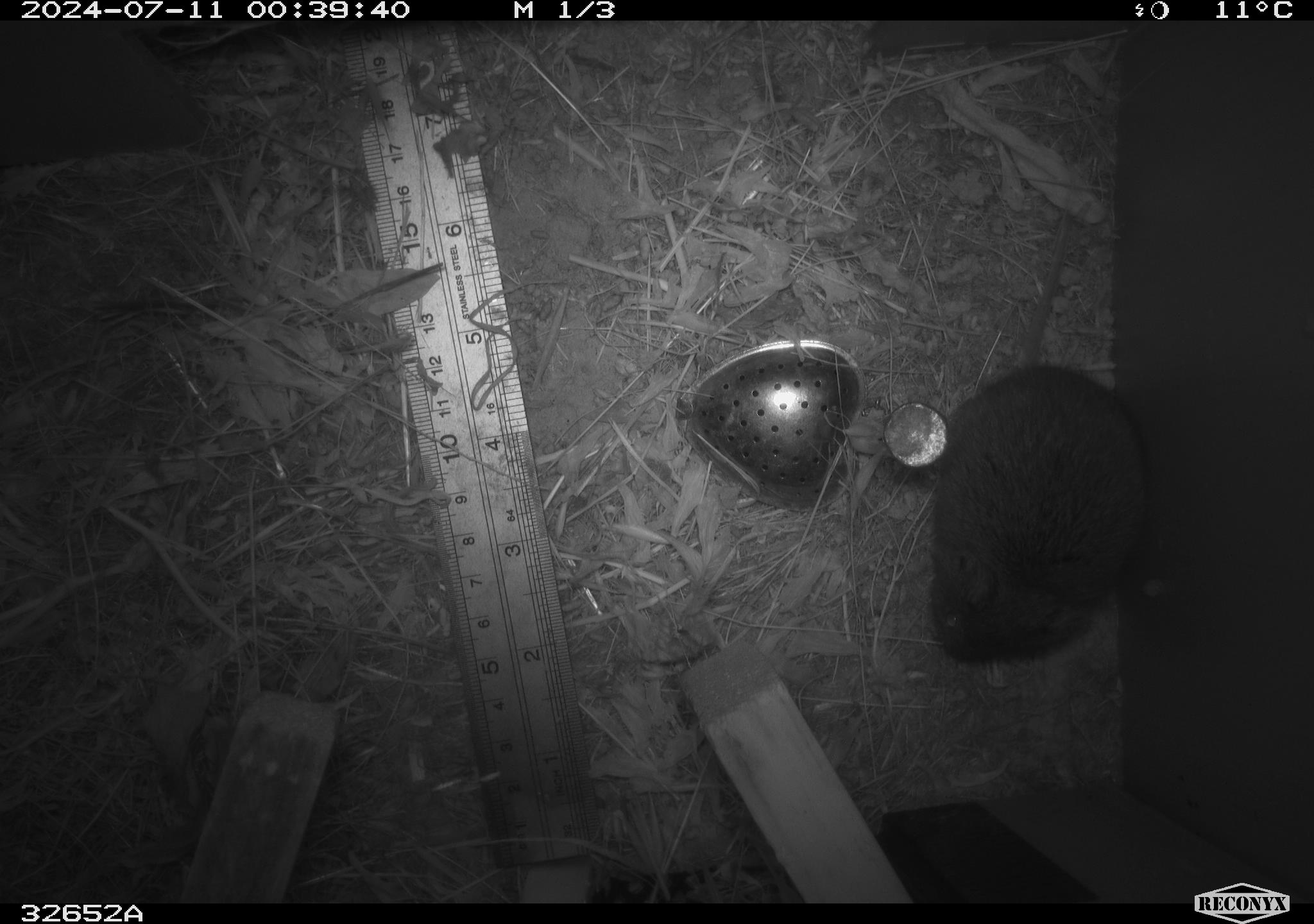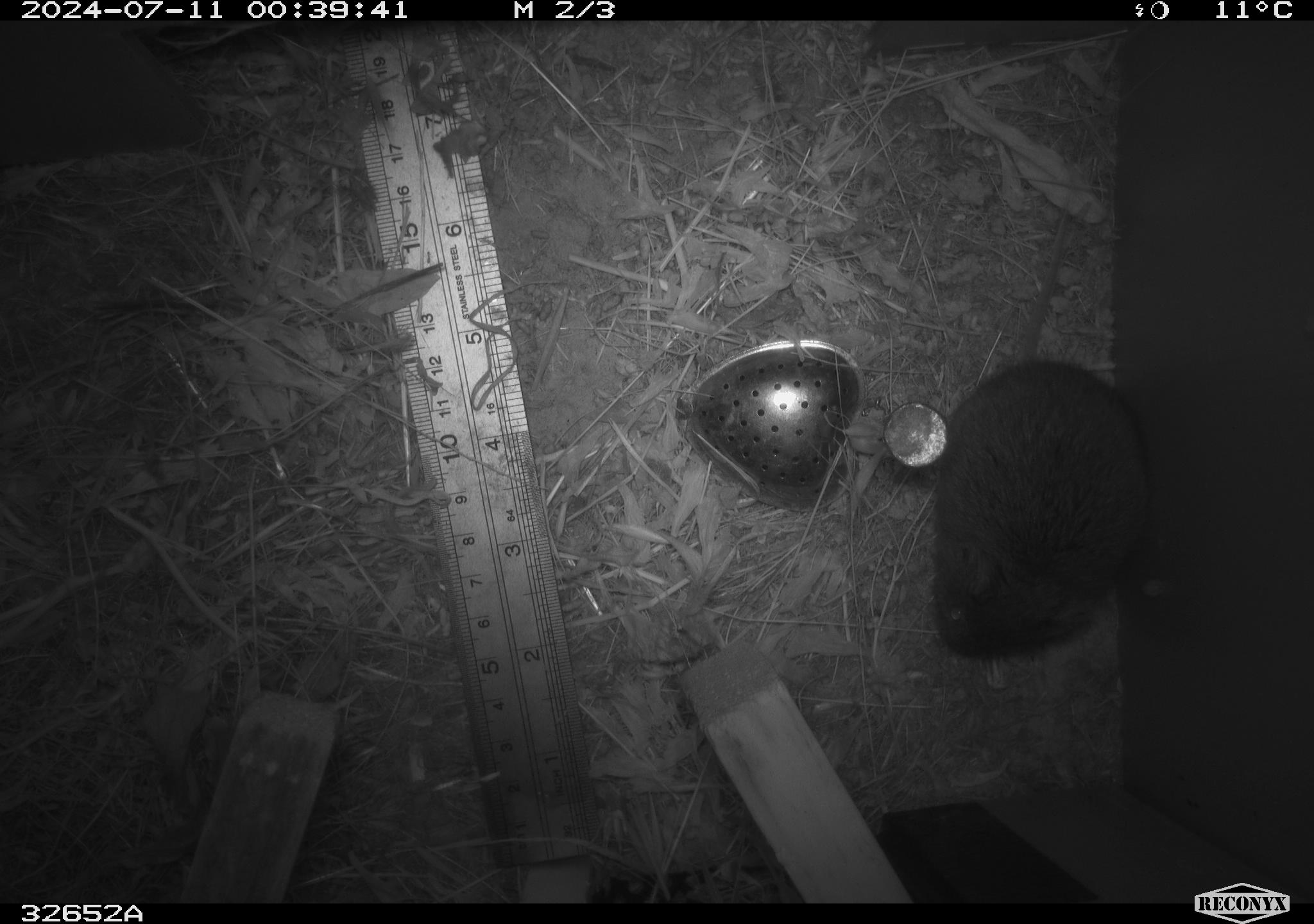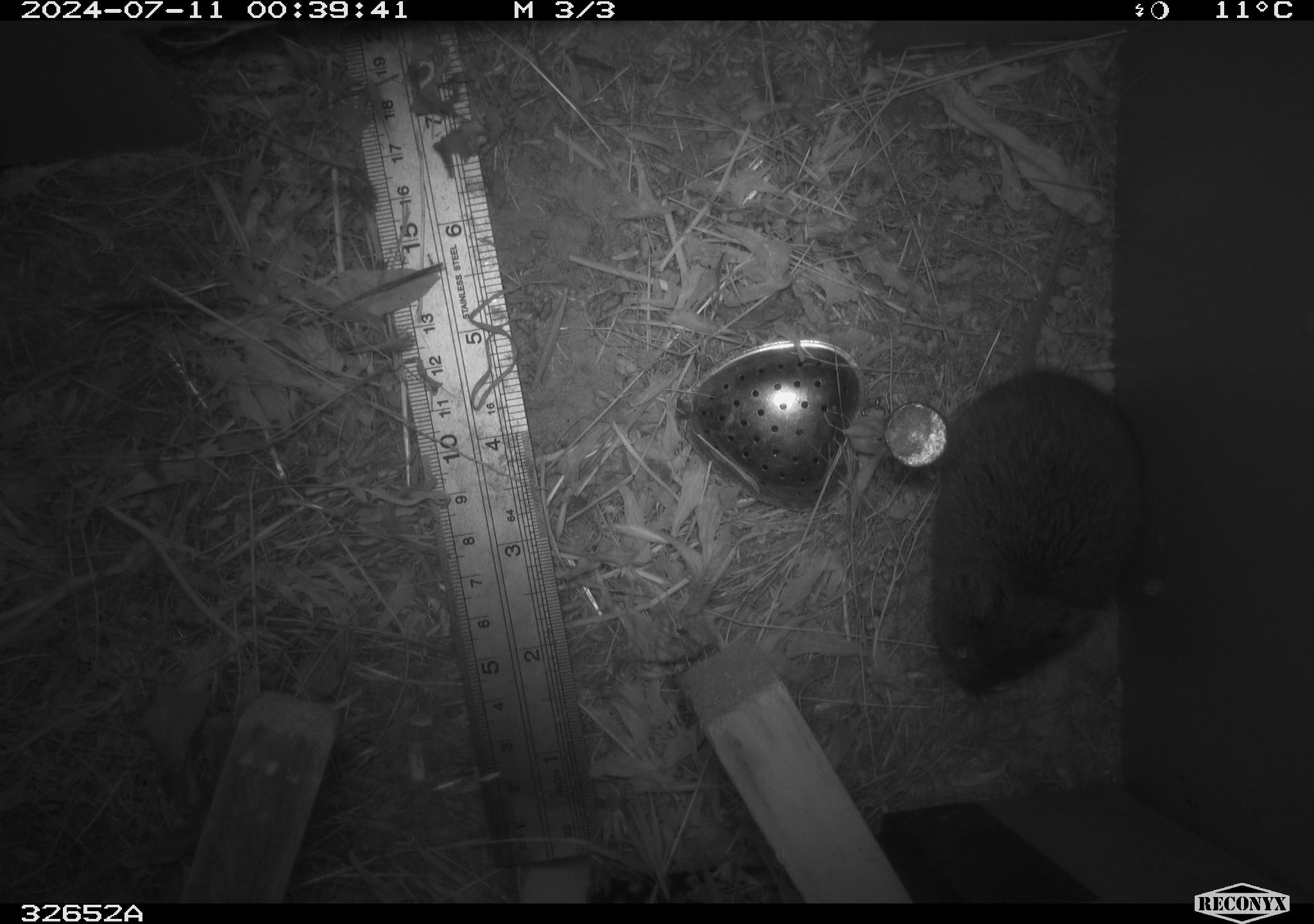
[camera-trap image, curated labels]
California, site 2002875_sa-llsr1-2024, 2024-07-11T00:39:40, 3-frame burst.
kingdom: Animalia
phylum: Chordata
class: Mammalia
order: Rodentia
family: Cricetidae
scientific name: Arvicolinae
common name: voles, lemmings, and muskrats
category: arvicolinae subfamily